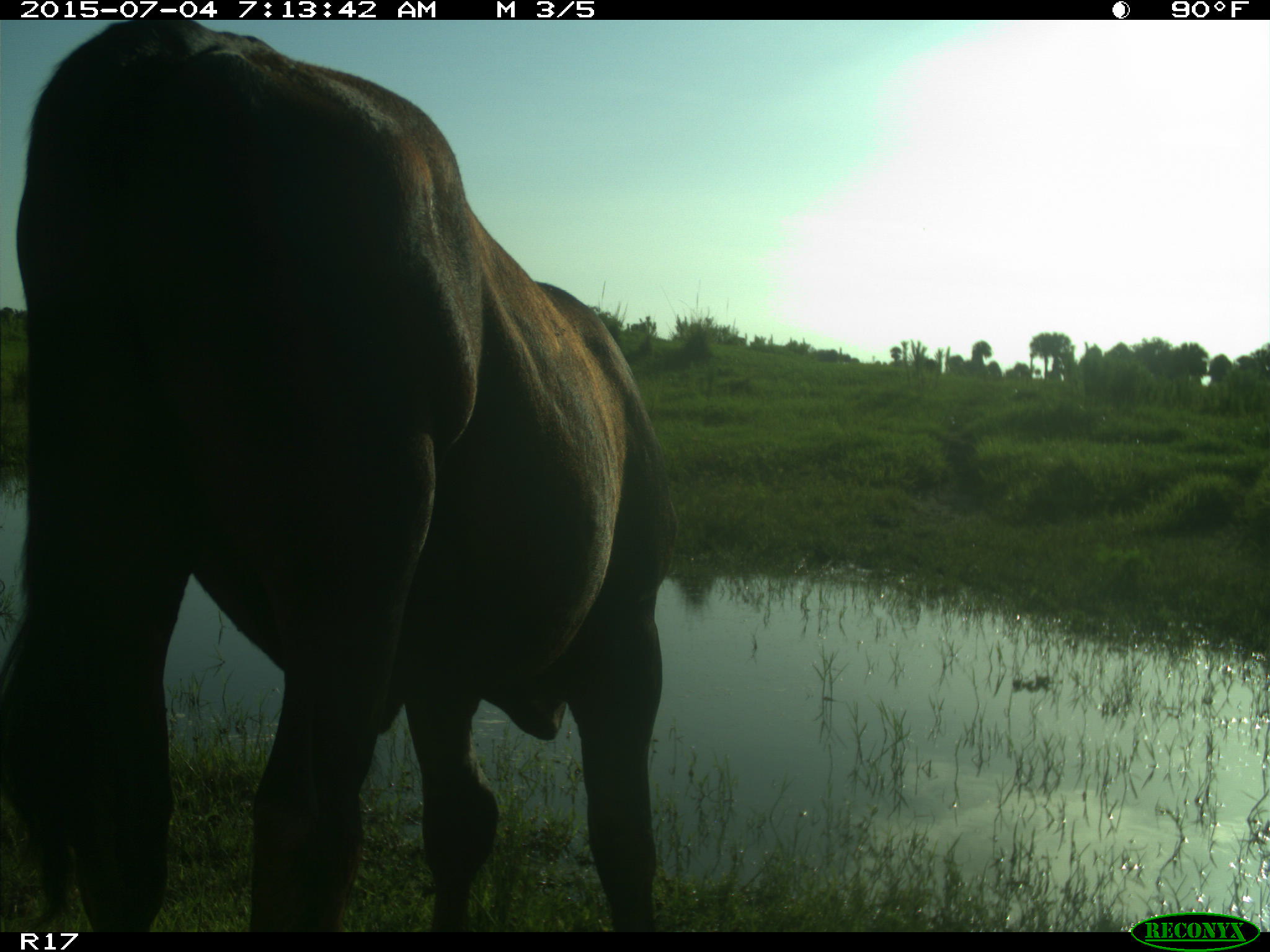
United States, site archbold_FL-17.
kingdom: Animalia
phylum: Chordata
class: Mammalia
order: Artiodactyla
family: Bovidae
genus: Bos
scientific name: Bos taurus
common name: domestic cow